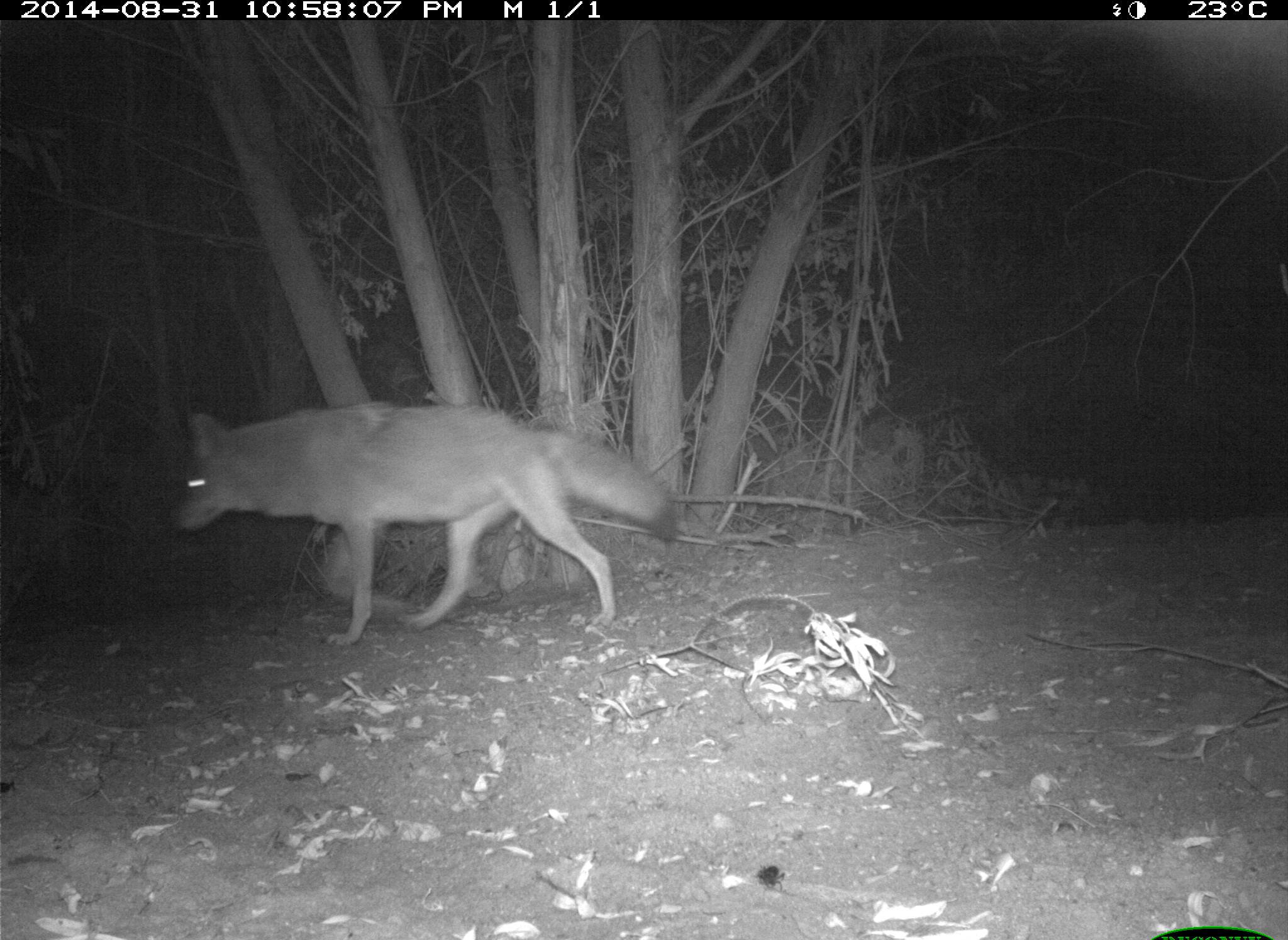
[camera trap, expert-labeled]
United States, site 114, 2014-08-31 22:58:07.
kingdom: Animalia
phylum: Chordata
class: Mammalia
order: Carnivora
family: Canidae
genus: Canis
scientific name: Canis latrans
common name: coyote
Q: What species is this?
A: Coyote (Canis latrans).